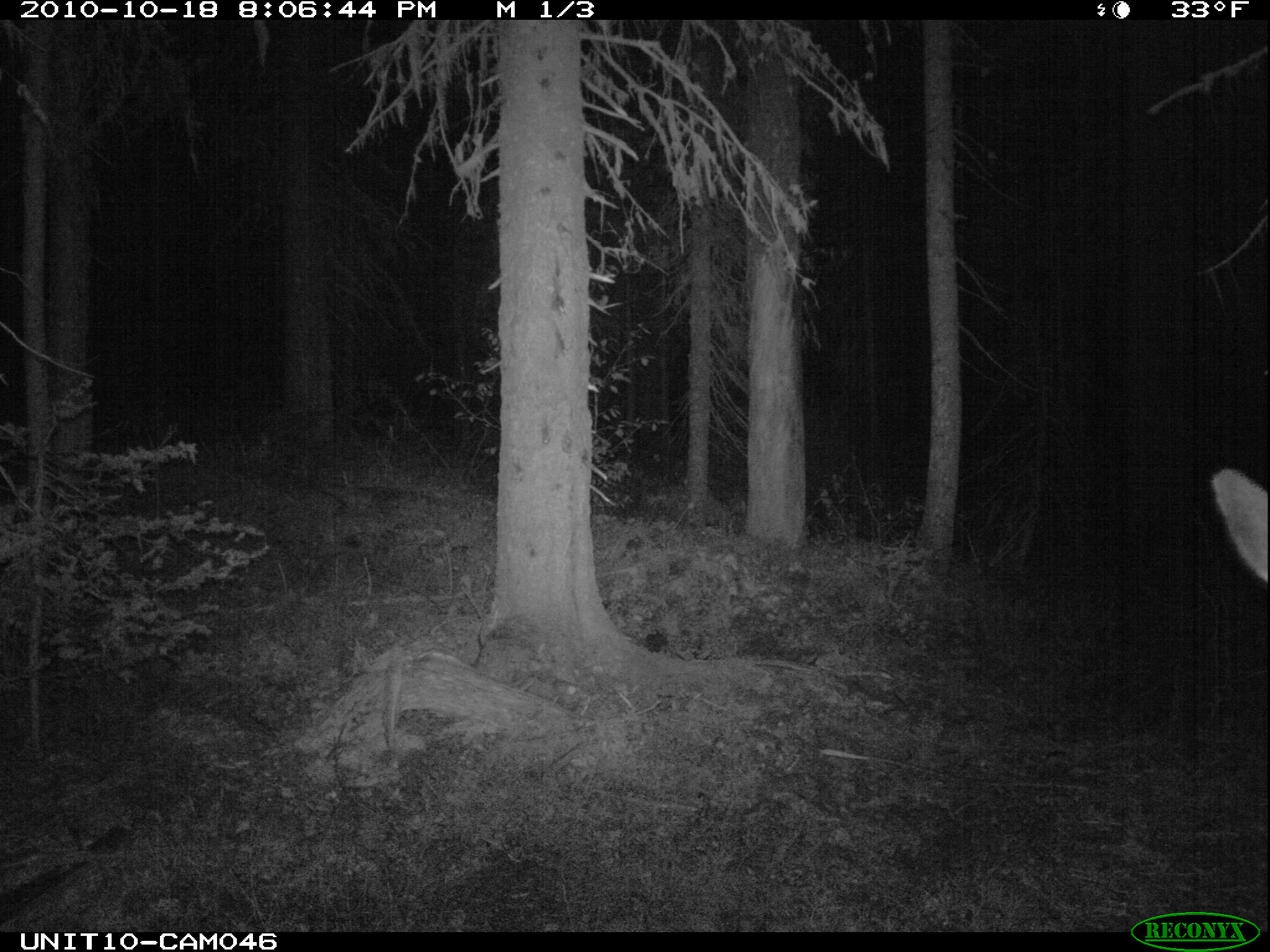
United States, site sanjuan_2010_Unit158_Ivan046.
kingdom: Animalia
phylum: Chordata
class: Mammalia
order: Artiodactyla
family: Cervidae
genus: Cervus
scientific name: Cervus elaphus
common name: red deer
Cervus elaphus (red deer).